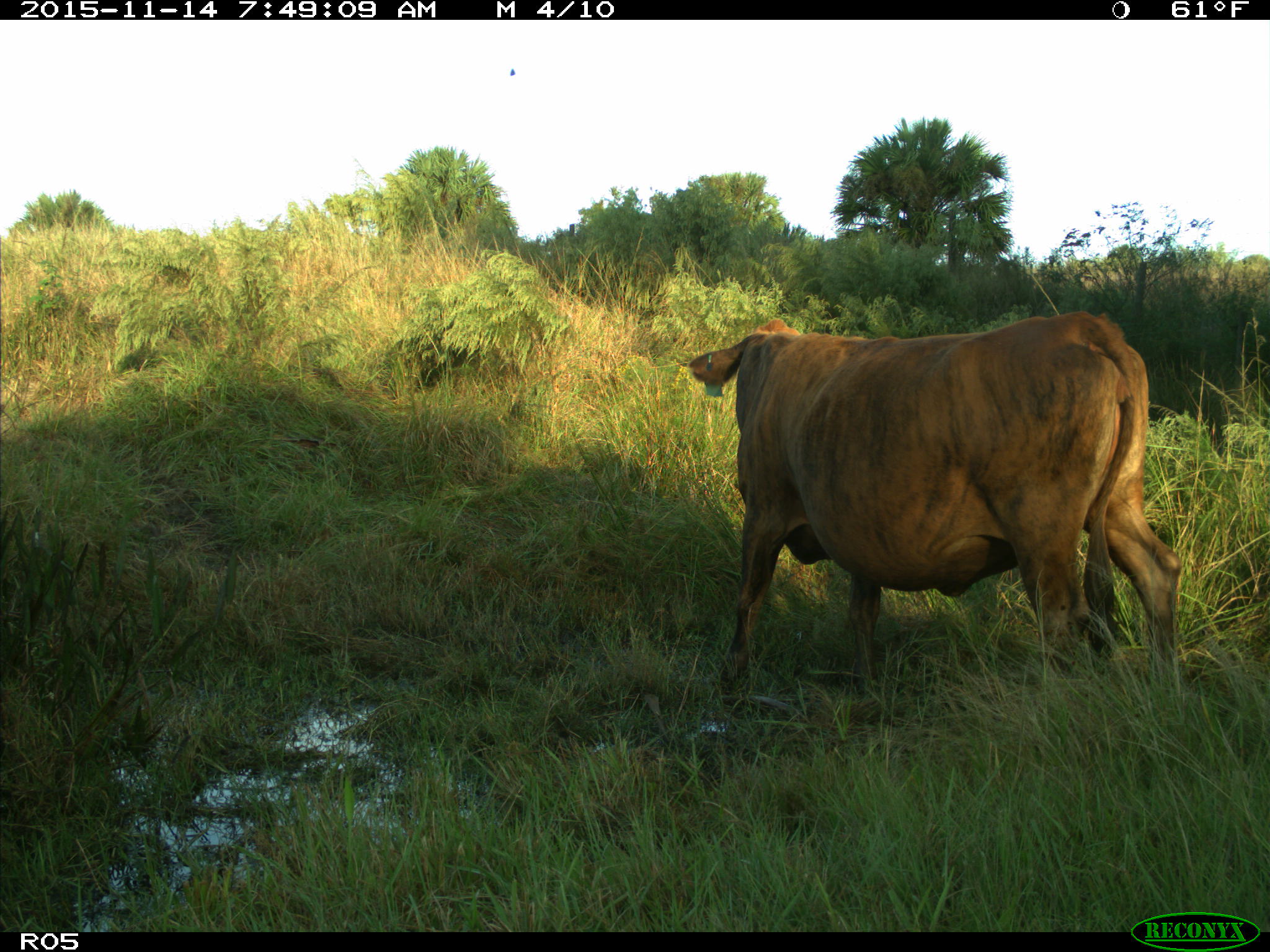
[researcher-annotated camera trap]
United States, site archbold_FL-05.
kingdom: Animalia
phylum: Chordata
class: Mammalia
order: Artiodactyla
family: Bovidae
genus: Bos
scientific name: Bos taurus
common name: domestic cow